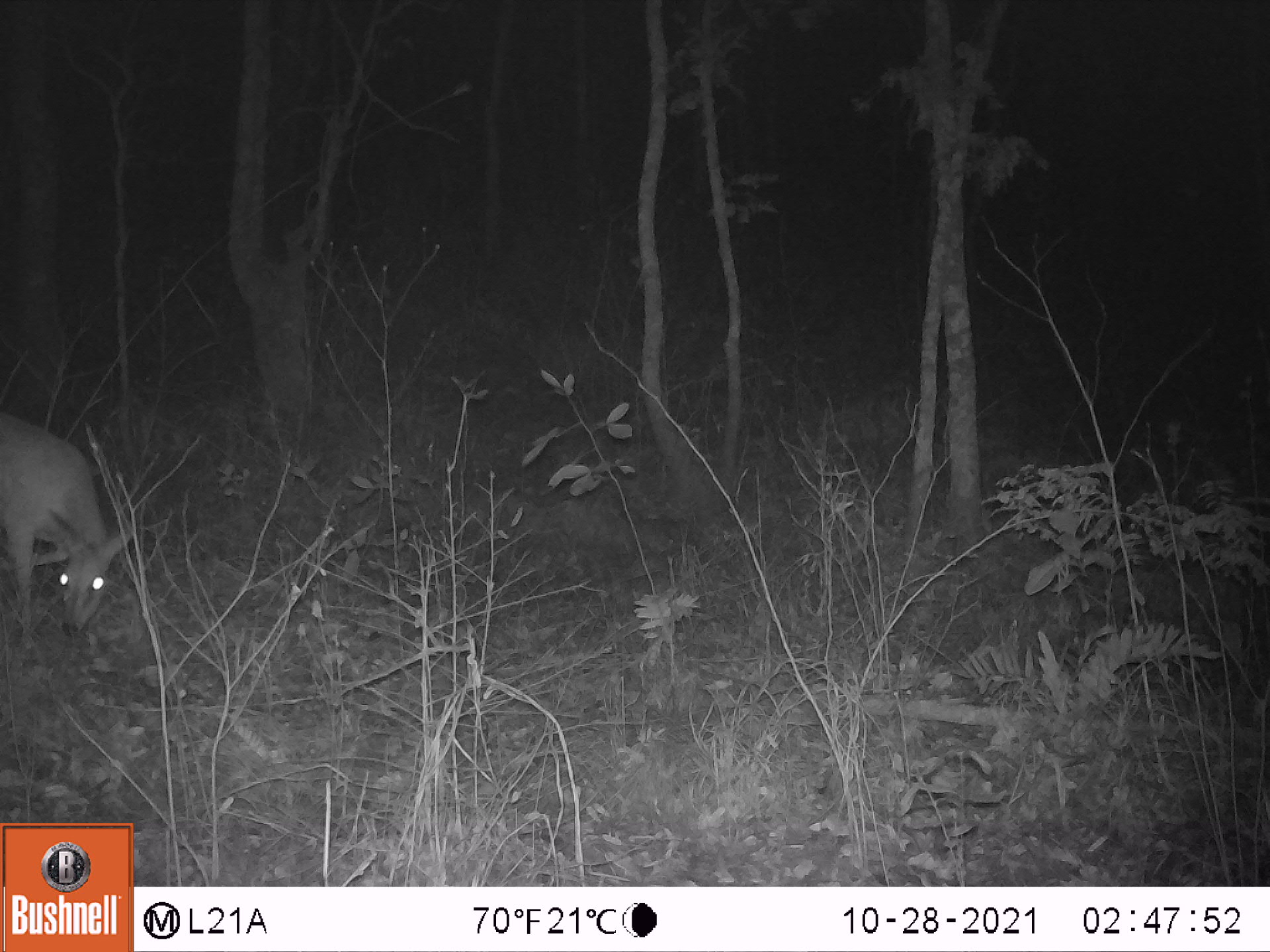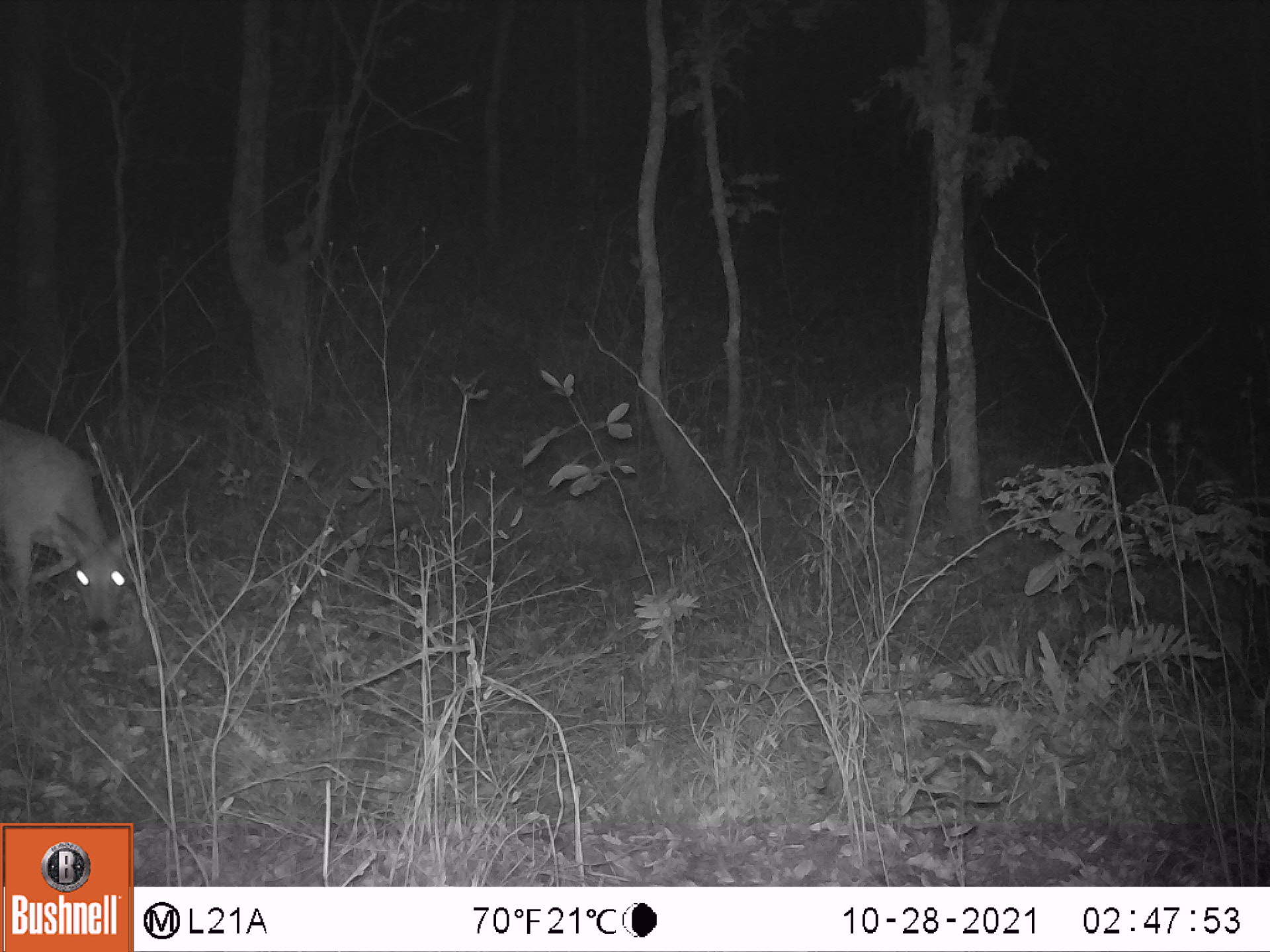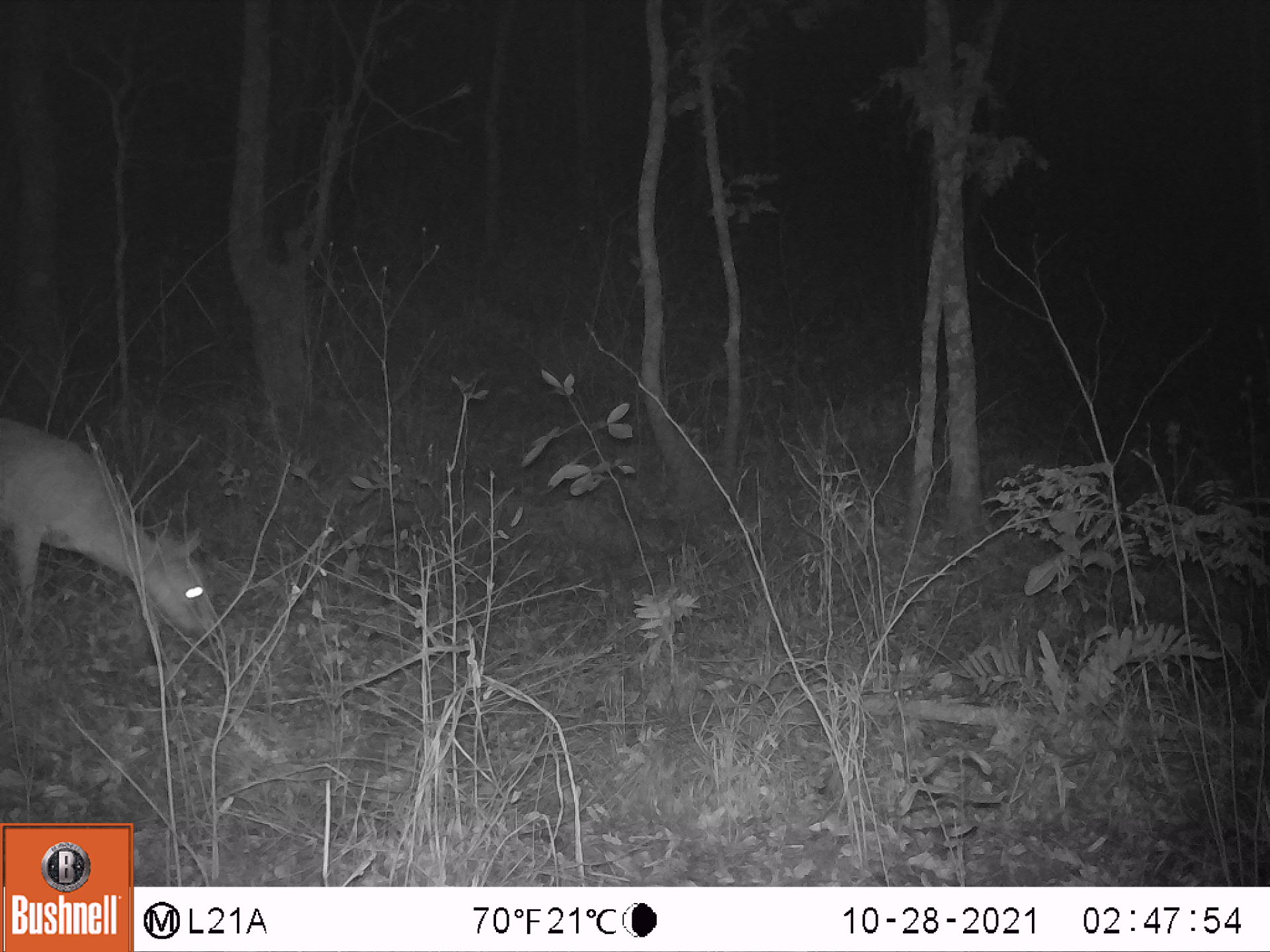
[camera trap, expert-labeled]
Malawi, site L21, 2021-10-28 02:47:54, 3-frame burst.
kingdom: Animalia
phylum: Chordata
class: Mammalia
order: Artiodactyla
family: Bovidae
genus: Sylvicapra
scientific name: Sylvicapra grimmia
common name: common duiker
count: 1